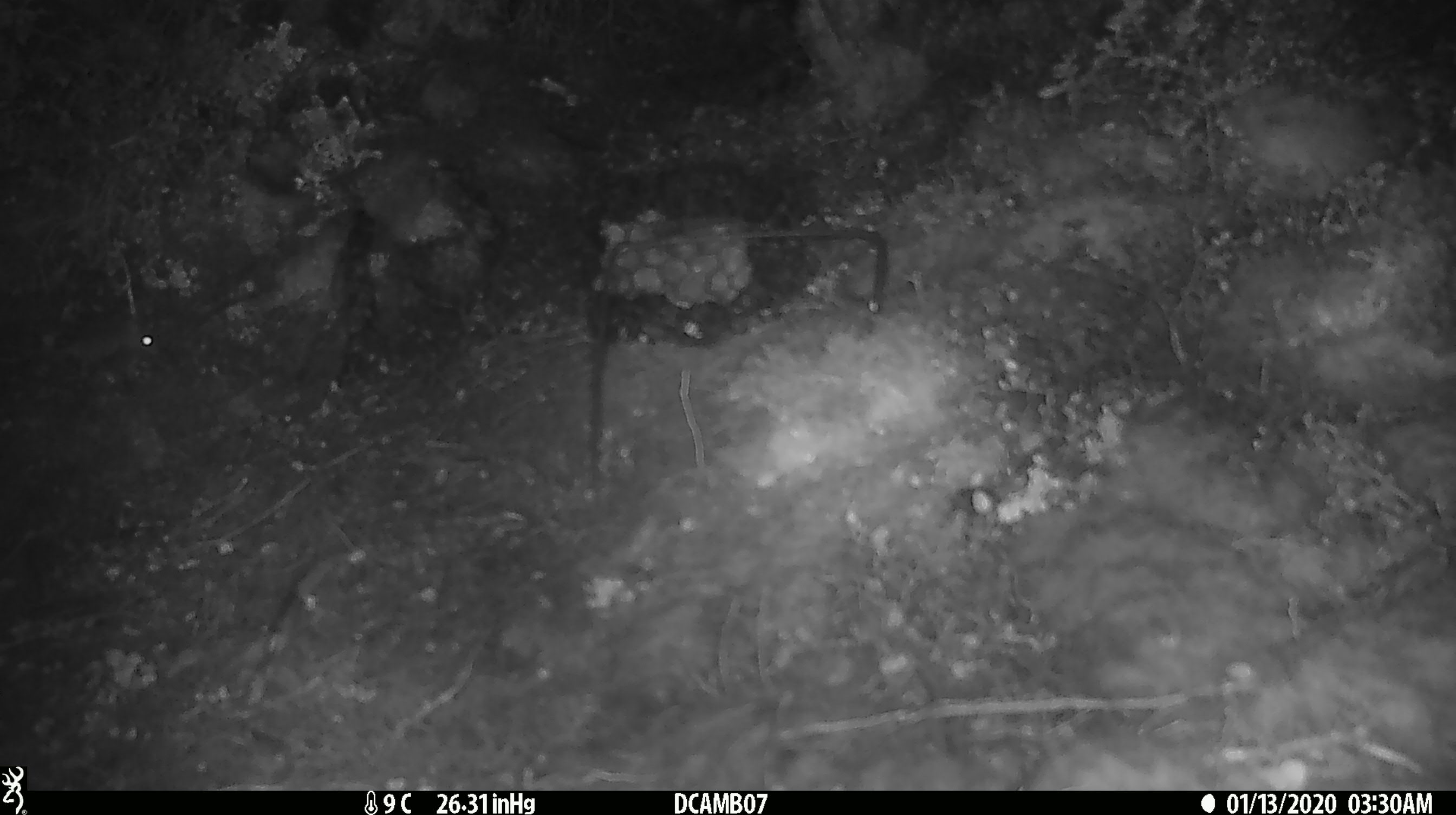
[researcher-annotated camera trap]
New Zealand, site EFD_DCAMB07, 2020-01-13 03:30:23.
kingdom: Animalia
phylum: Chordata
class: Mammalia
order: Rodentia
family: Muridae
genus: Mus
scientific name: Mus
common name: mouse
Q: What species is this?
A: Mouse (Mus).